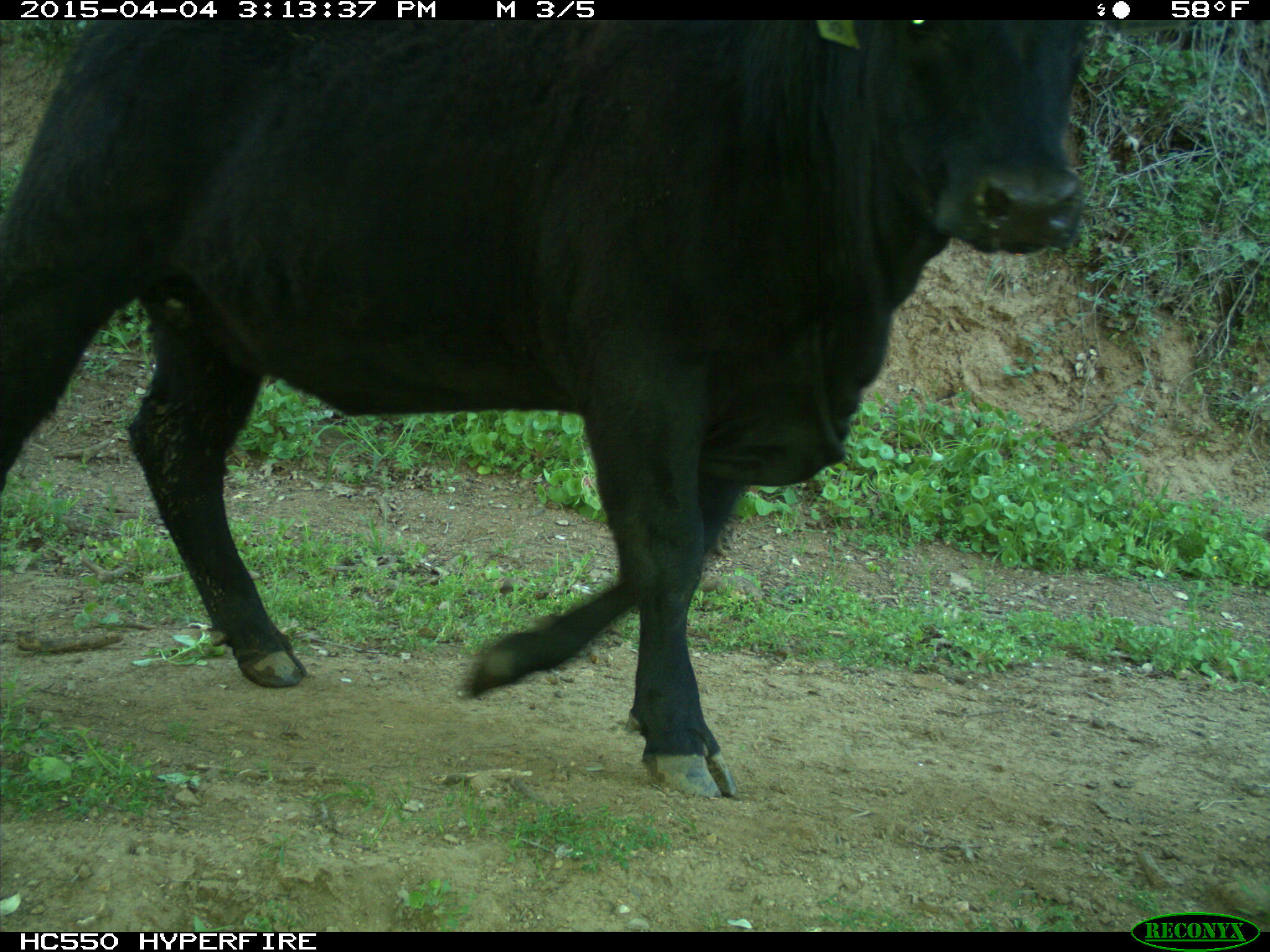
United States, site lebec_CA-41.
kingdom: Animalia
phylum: Chordata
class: Mammalia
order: Artiodactyla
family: Bovidae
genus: Bos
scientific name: Bos taurus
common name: domestic cow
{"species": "Bos taurus (domestic cow)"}